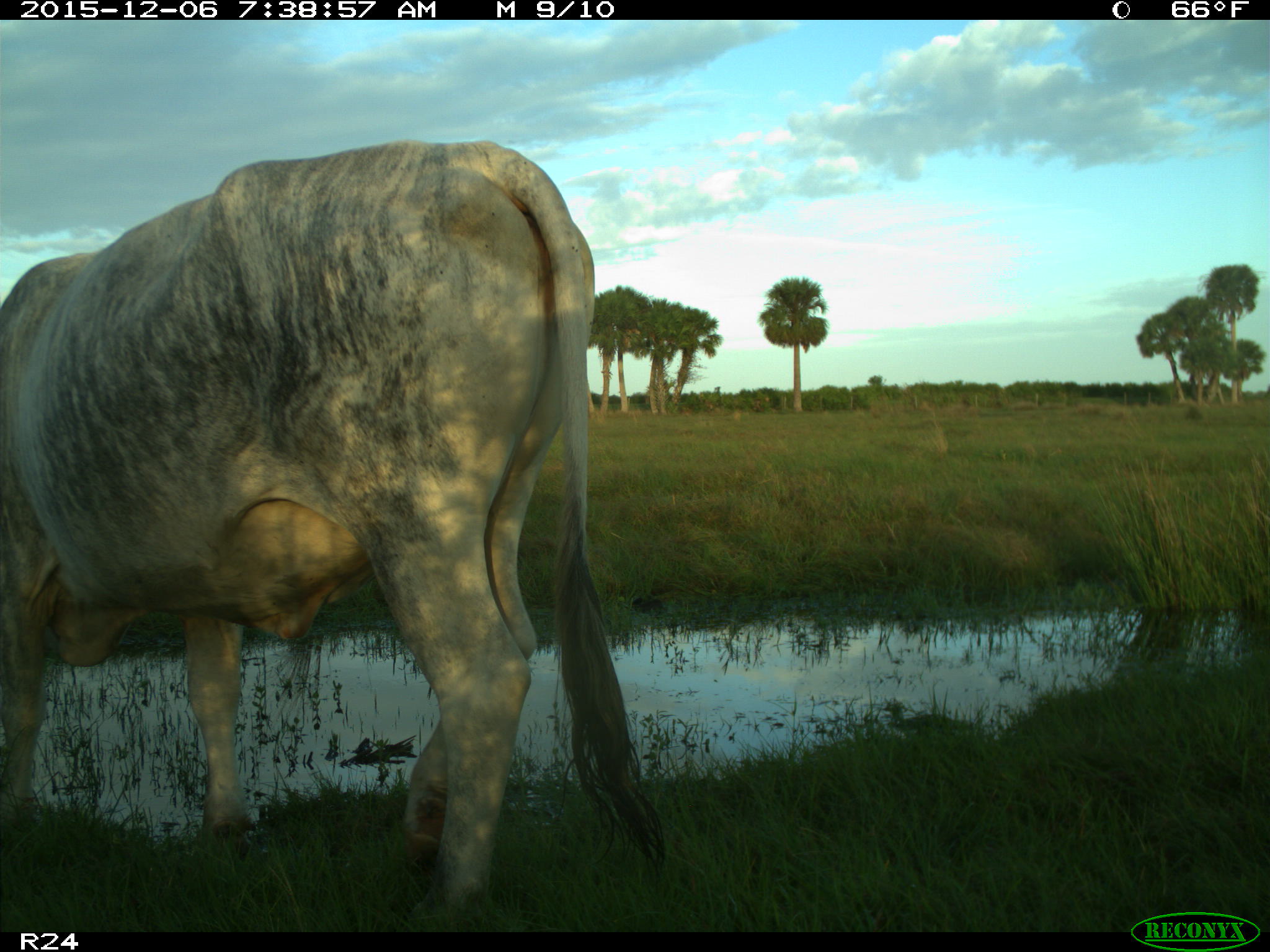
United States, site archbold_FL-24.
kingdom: Animalia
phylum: Chordata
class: Mammalia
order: Artiodactyla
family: Bovidae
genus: Bos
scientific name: Bos taurus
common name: domestic cow